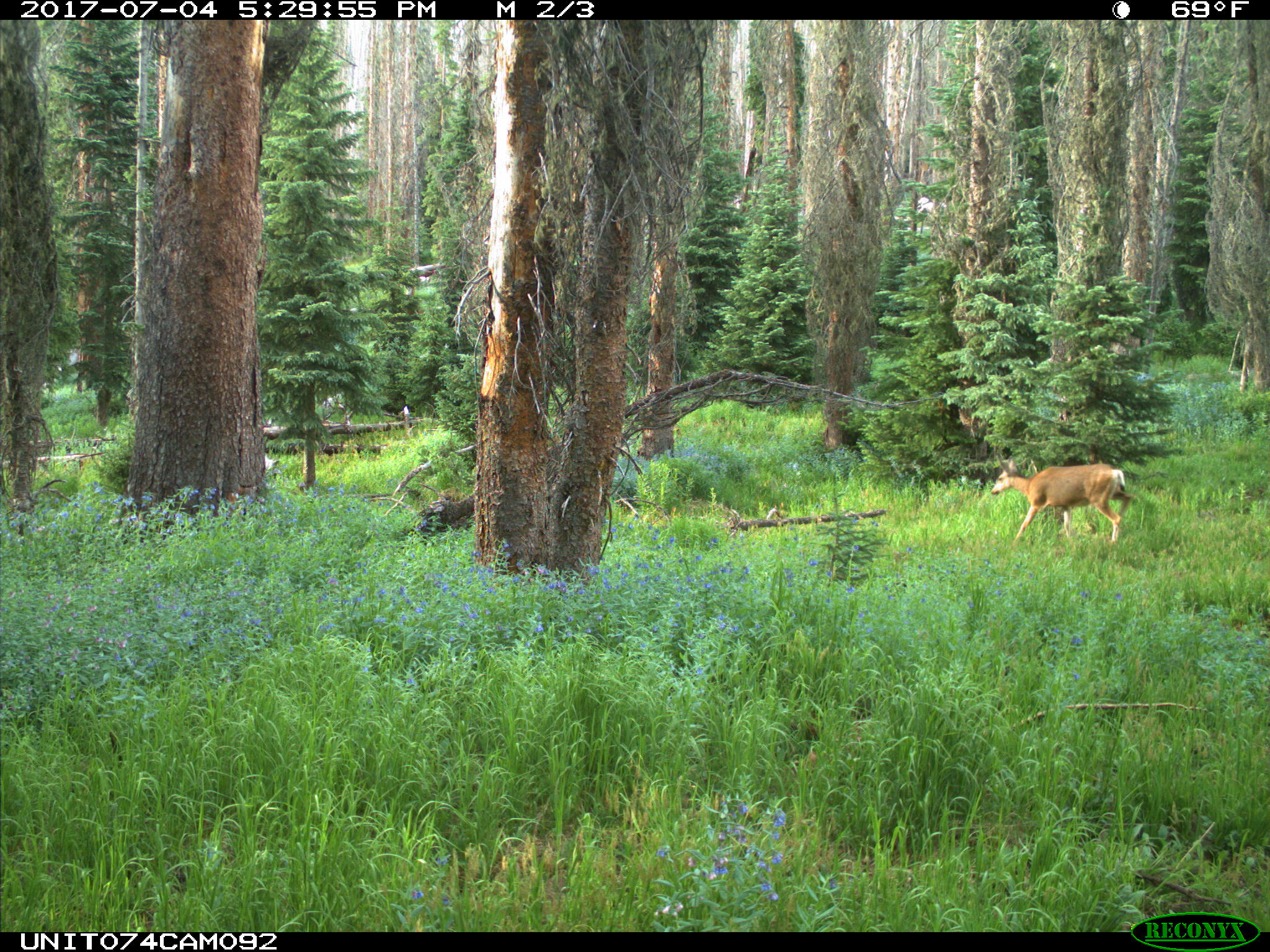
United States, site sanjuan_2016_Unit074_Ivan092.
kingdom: Animalia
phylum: Chordata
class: Mammalia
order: Artiodactyla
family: Cervidae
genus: Odocoileus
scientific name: Odocoileus hemionus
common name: mule deer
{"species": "Odocoileus hemionus (mule deer)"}